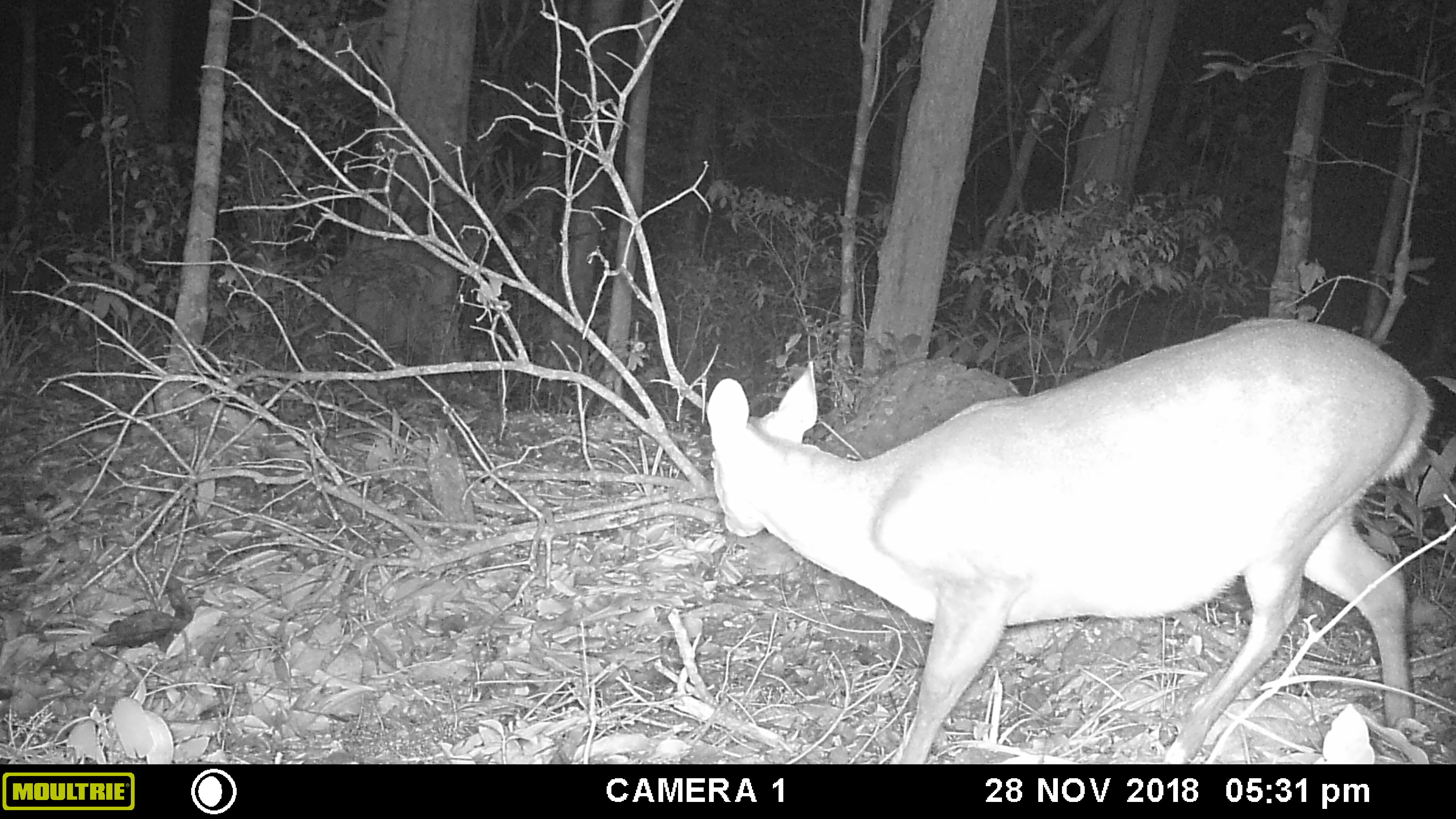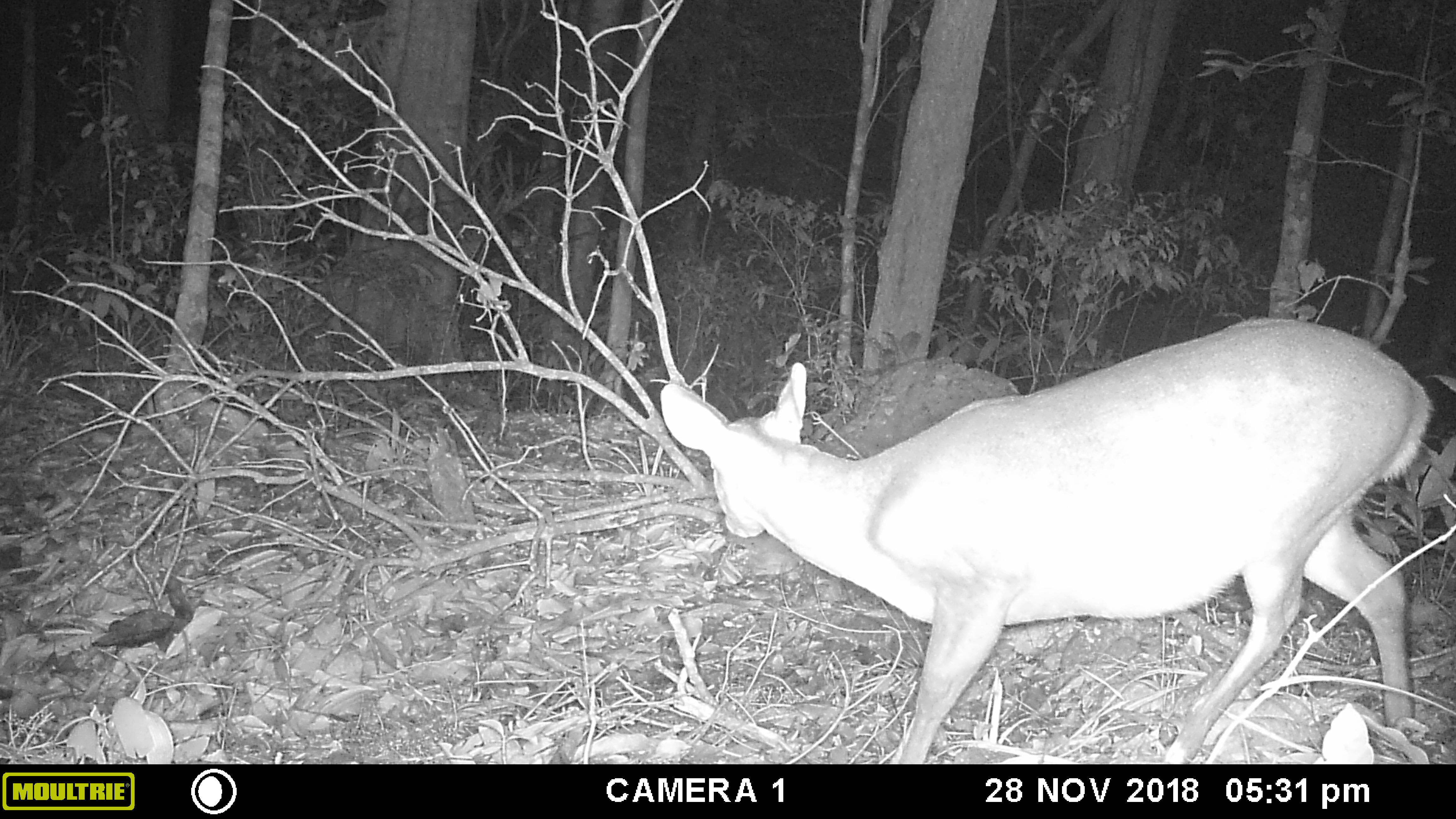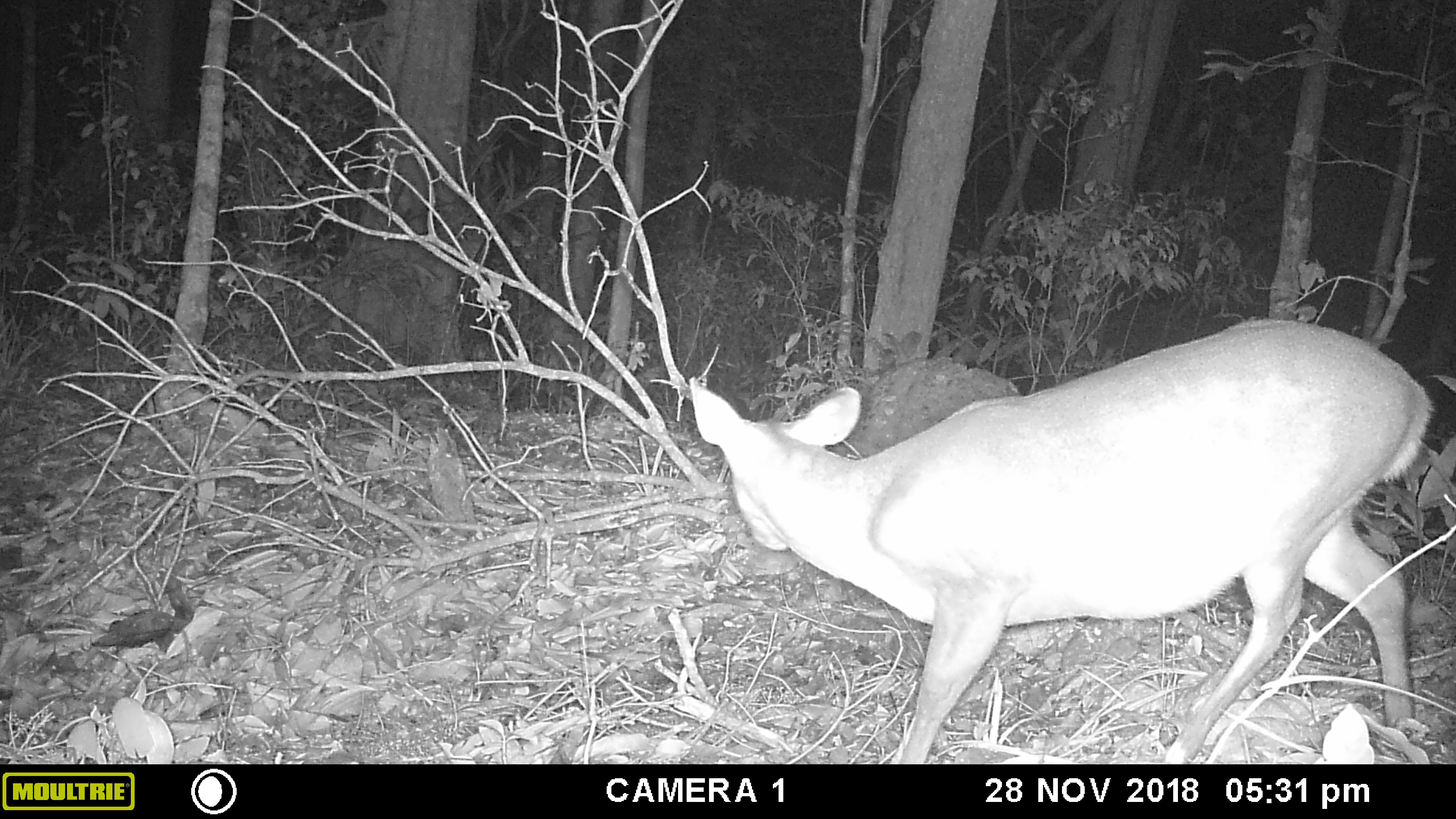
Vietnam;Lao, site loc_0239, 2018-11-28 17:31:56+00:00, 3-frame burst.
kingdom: Animalia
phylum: Chordata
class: Mammalia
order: Artiodactyla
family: Cervidae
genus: Muntiacus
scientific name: Muntiacus vuquangensis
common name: large-antlered muntjac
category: large antlered muntjac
Large antlered muntjac (large-antlered muntjac) (Muntiacus vuquangensis). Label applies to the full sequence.